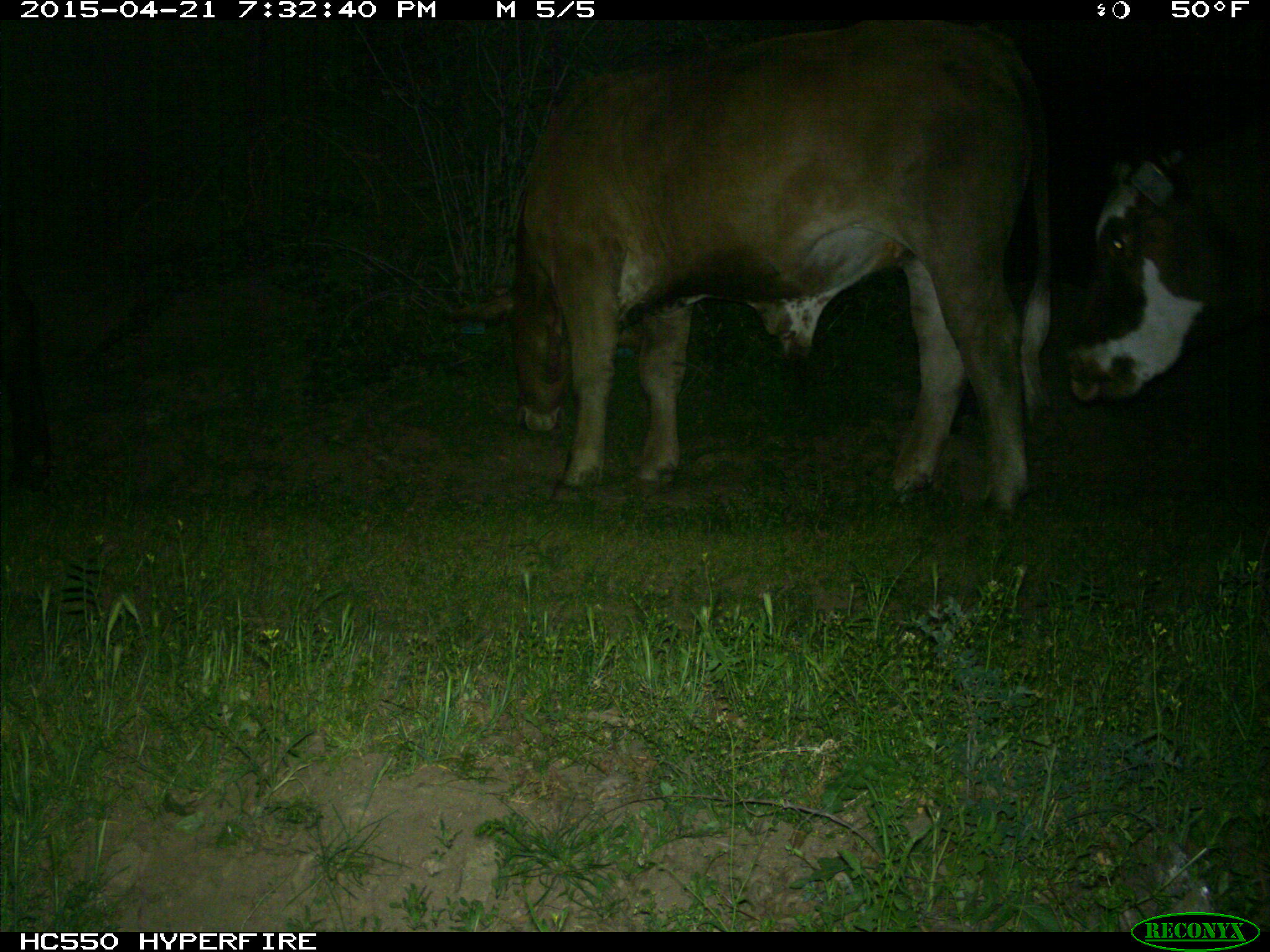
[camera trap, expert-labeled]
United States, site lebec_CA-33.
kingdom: Animalia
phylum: Chordata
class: Mammalia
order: Artiodactyla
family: Bovidae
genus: Bos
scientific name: Bos taurus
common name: domestic cow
Bos taurus (domestic cow).